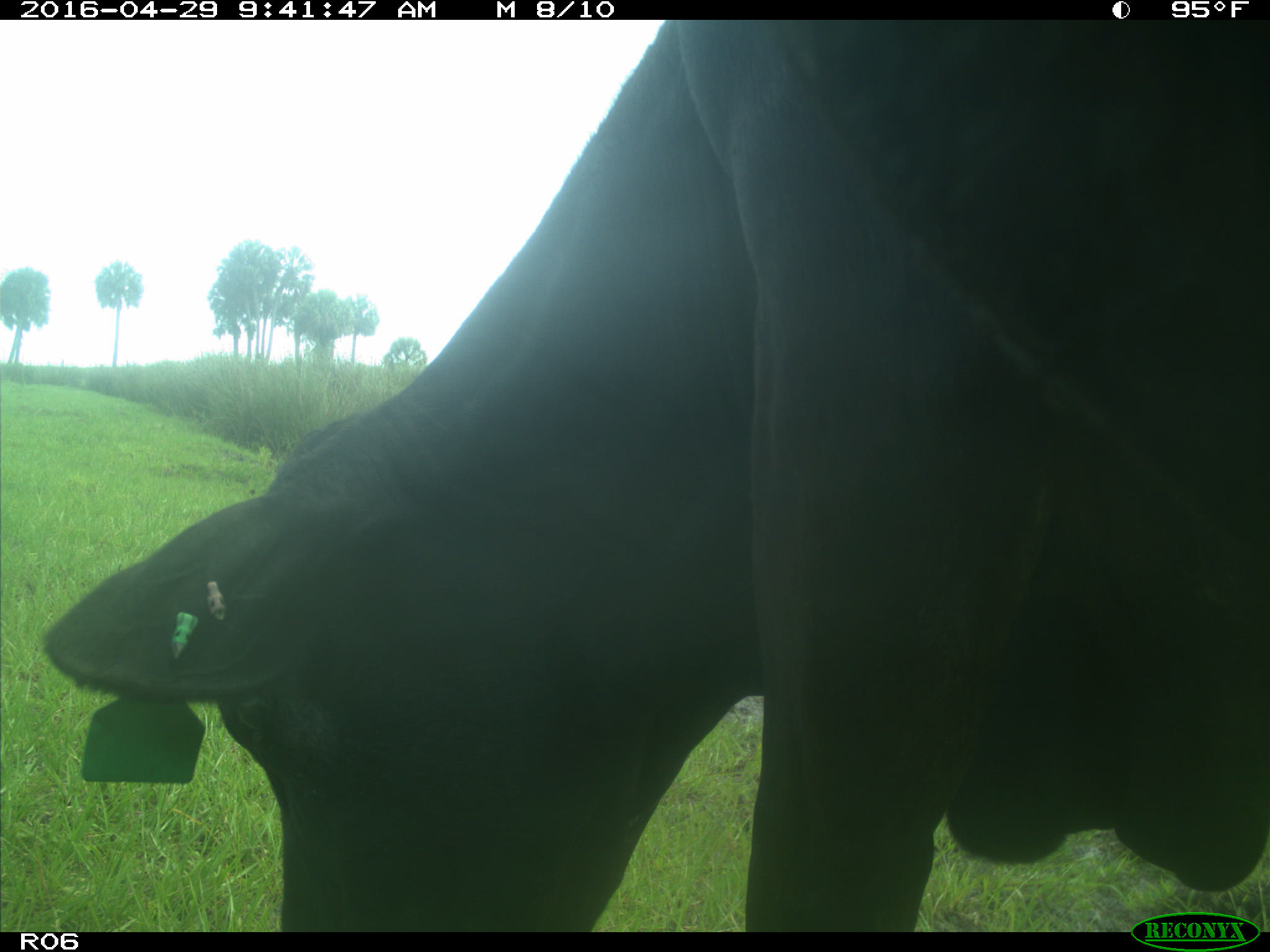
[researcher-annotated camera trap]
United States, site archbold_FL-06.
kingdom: Animalia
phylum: Chordata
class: Mammalia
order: Artiodactyla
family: Bovidae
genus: Bos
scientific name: Bos taurus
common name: domestic cow